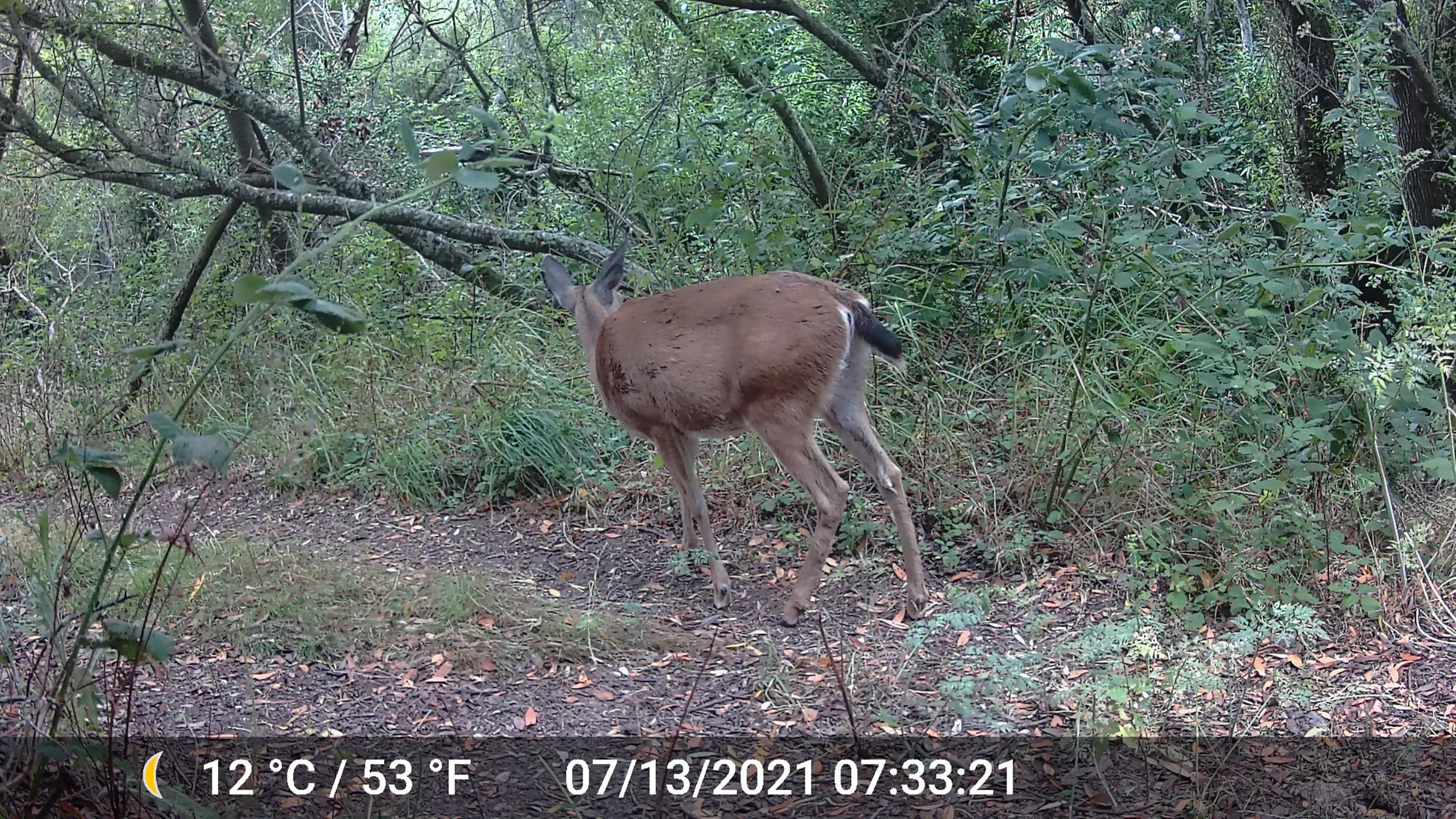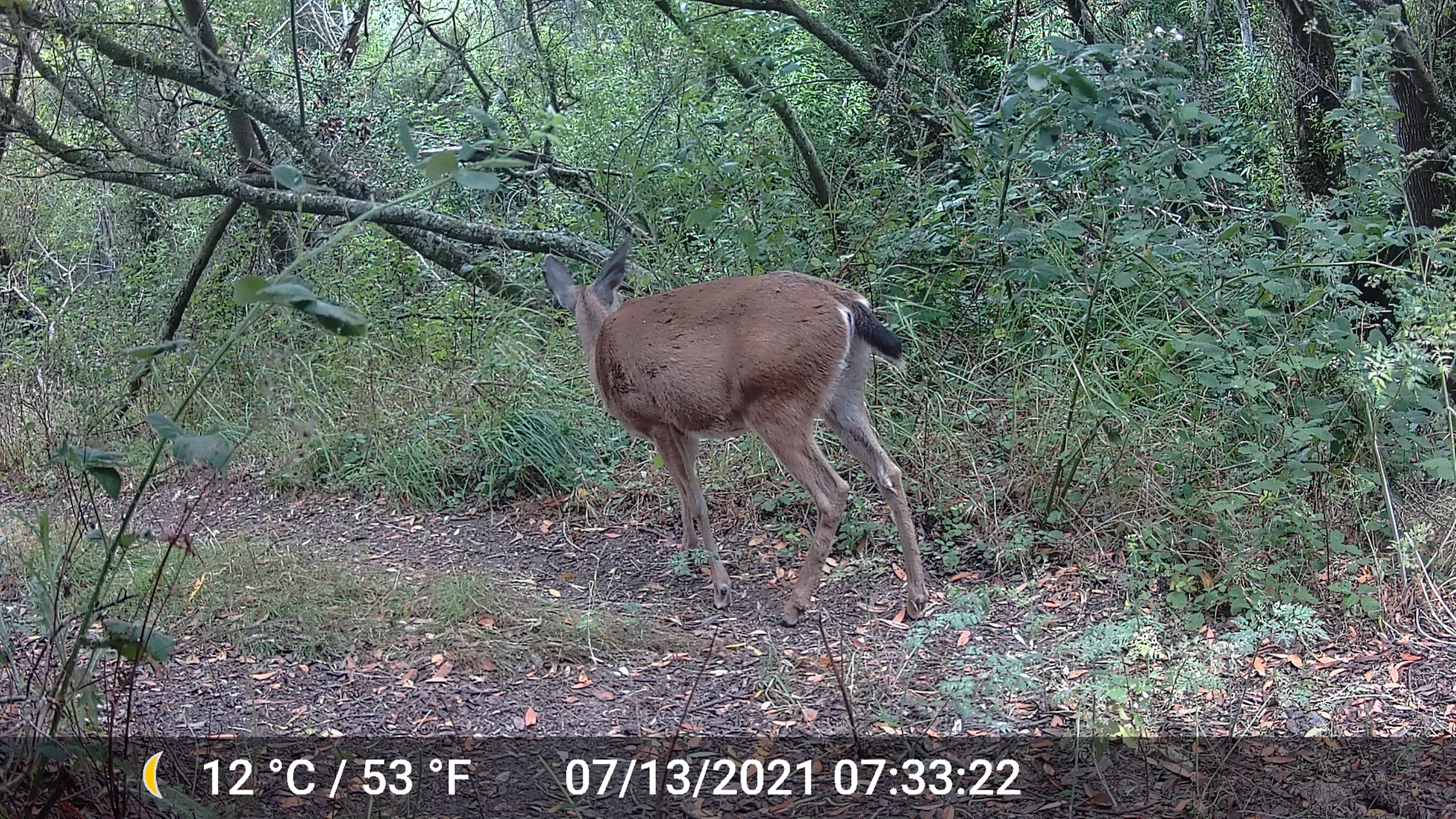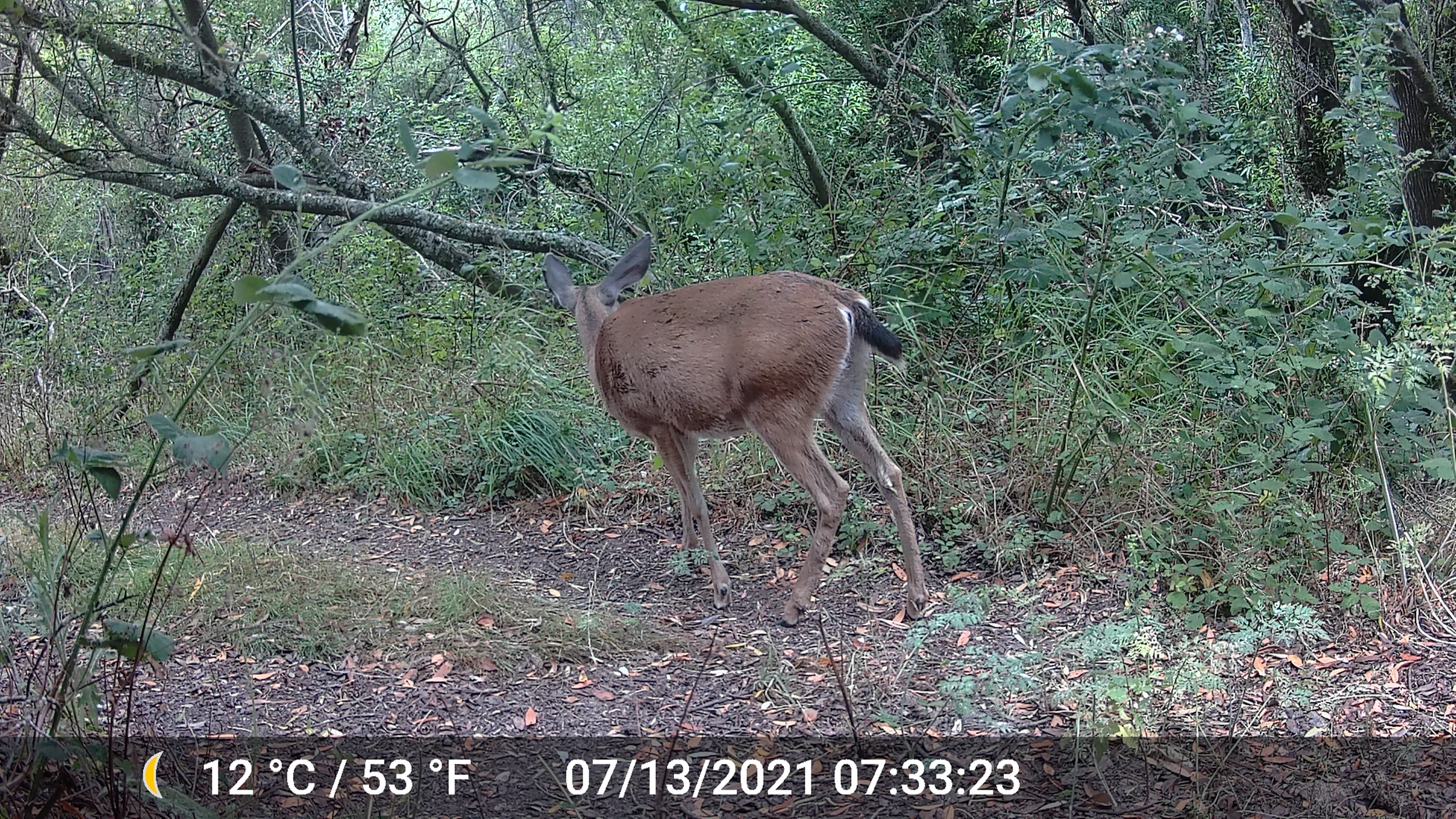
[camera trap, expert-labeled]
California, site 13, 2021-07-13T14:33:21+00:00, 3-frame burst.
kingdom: Animalia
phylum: Chordata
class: Mammalia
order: Artiodactyla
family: Cervidae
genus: Odocoileus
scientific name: Odocoileus hemionus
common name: mule deer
Mule deer (Odocoileus hemionus).